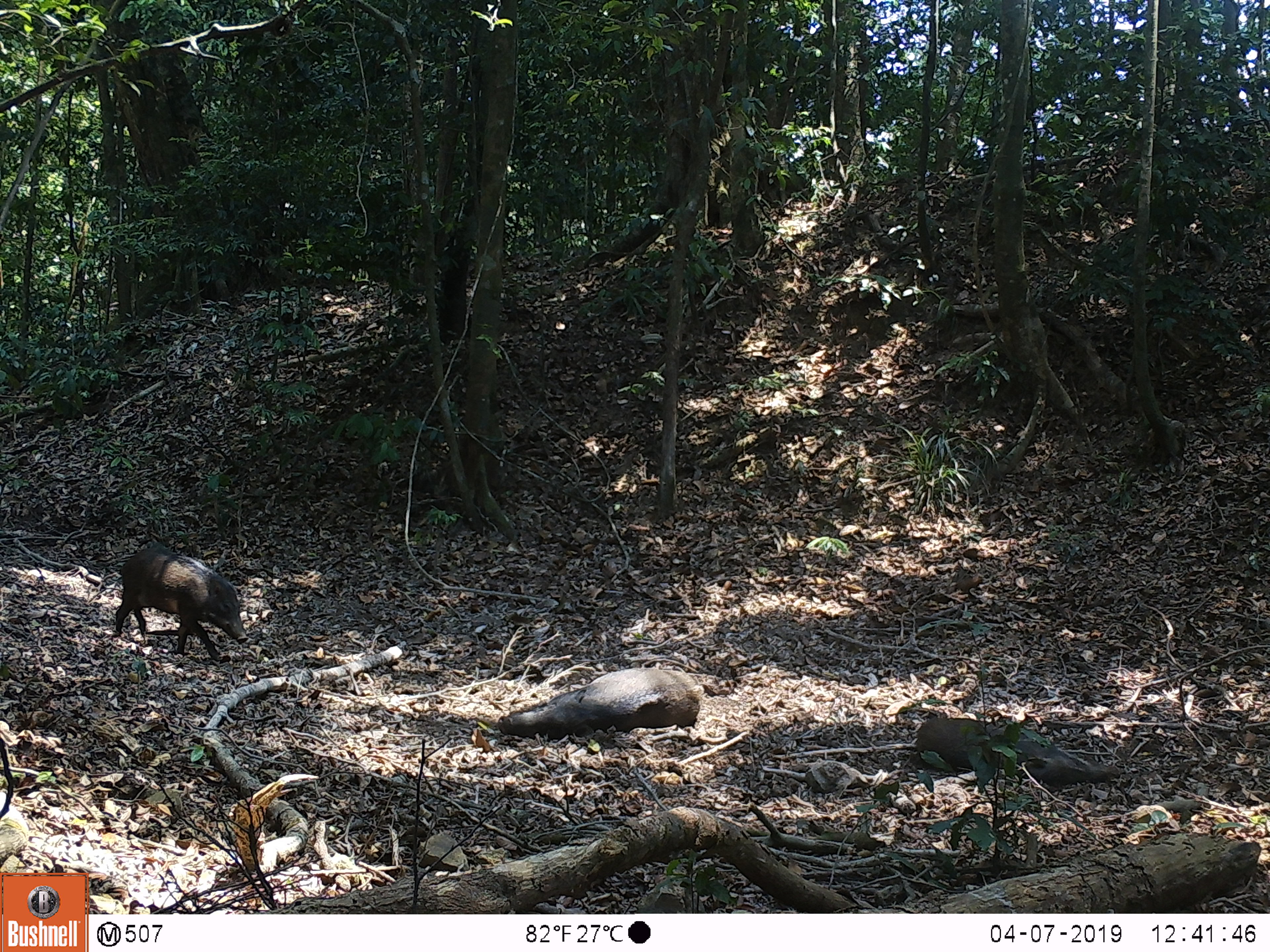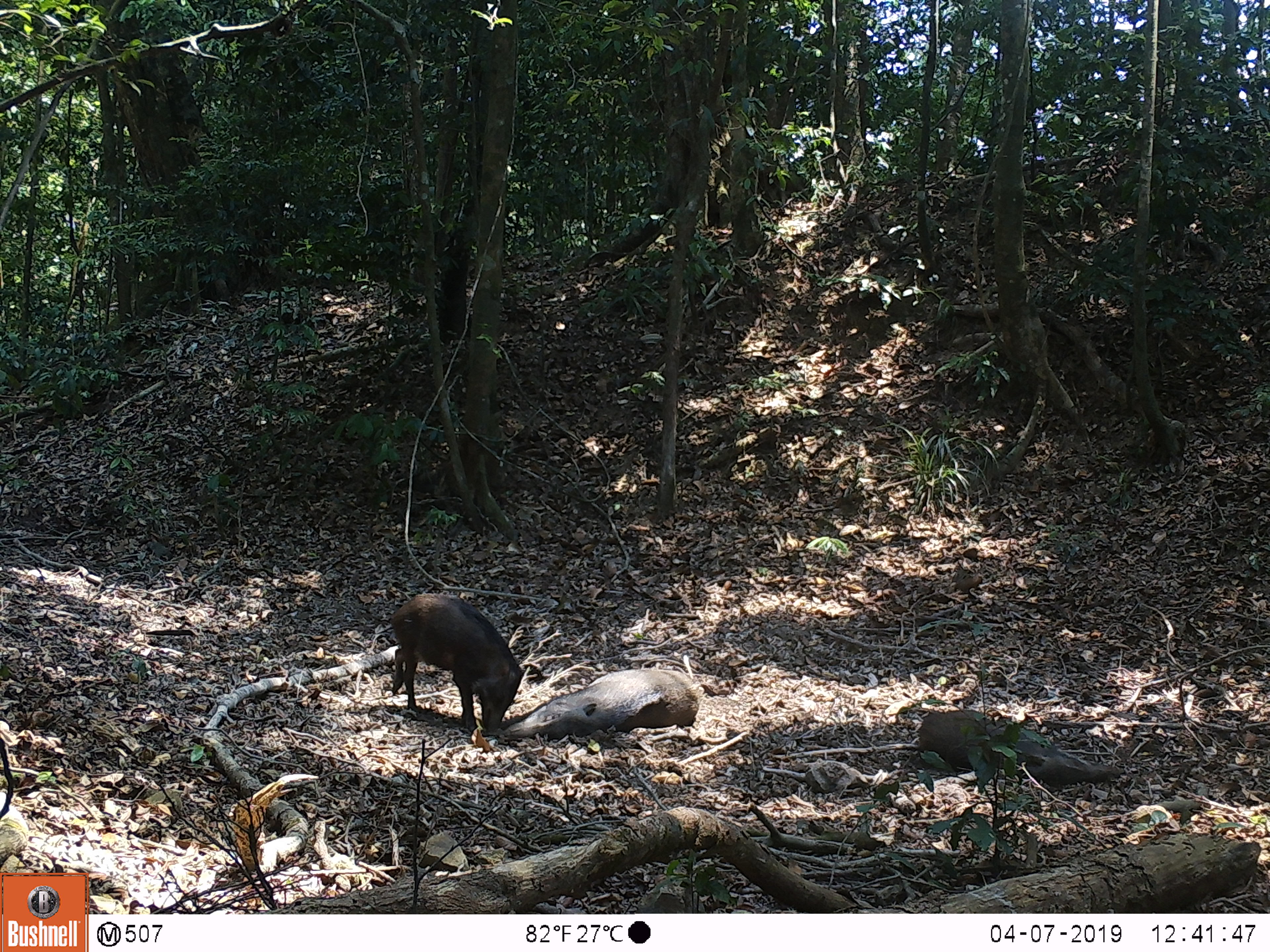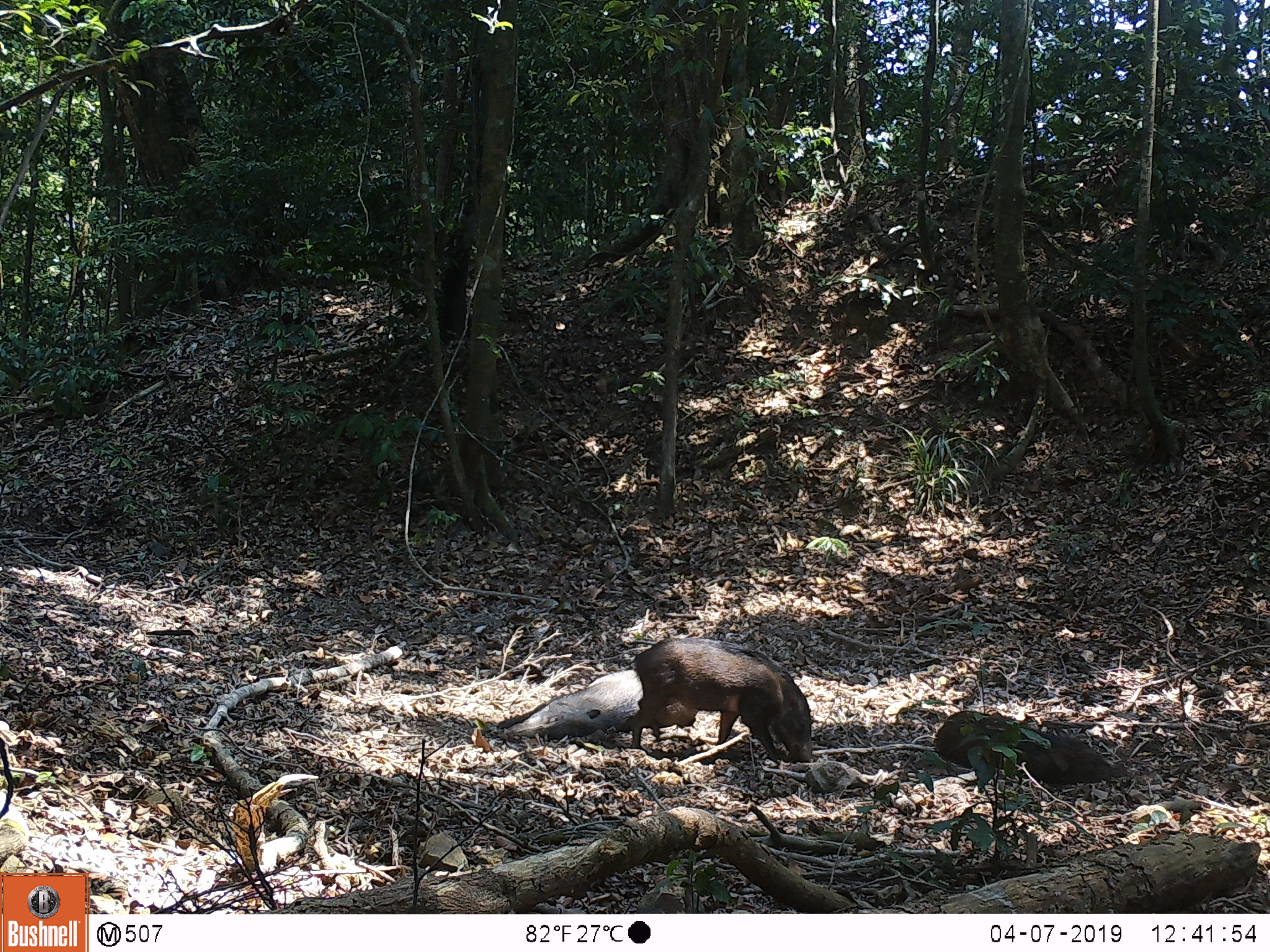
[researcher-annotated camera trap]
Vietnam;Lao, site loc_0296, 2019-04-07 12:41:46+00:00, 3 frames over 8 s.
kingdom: Animalia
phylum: Chordata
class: Mammalia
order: Artiodactyla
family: Suidae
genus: Sus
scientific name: Sus scrofa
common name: eurasian wild pig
Eurasian wild pig (Sus scrofa). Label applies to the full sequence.